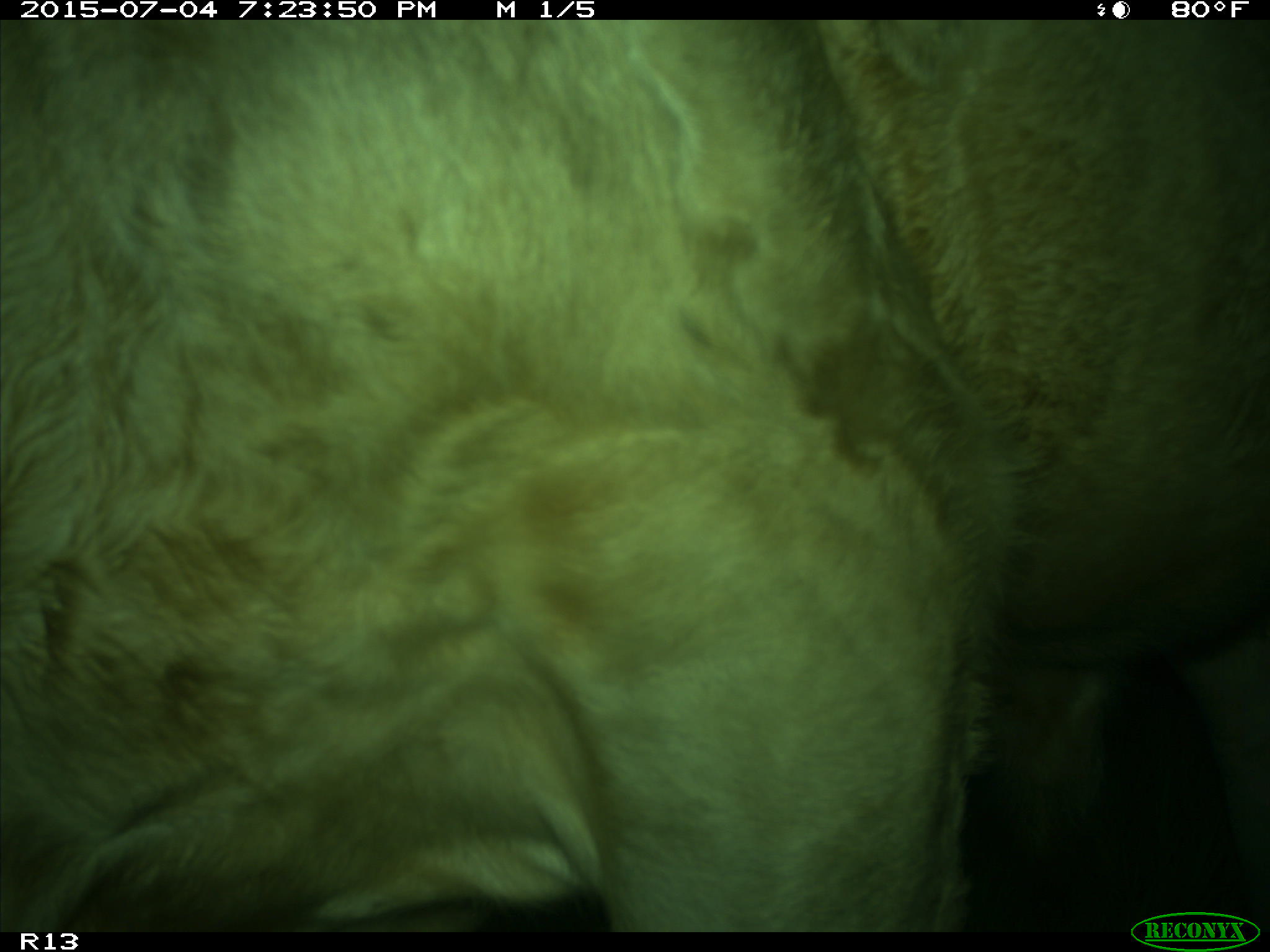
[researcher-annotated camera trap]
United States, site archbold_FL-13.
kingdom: Animalia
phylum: Chordata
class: Mammalia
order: Artiodactyla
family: Bovidae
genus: Bos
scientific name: Bos taurus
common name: domestic cow